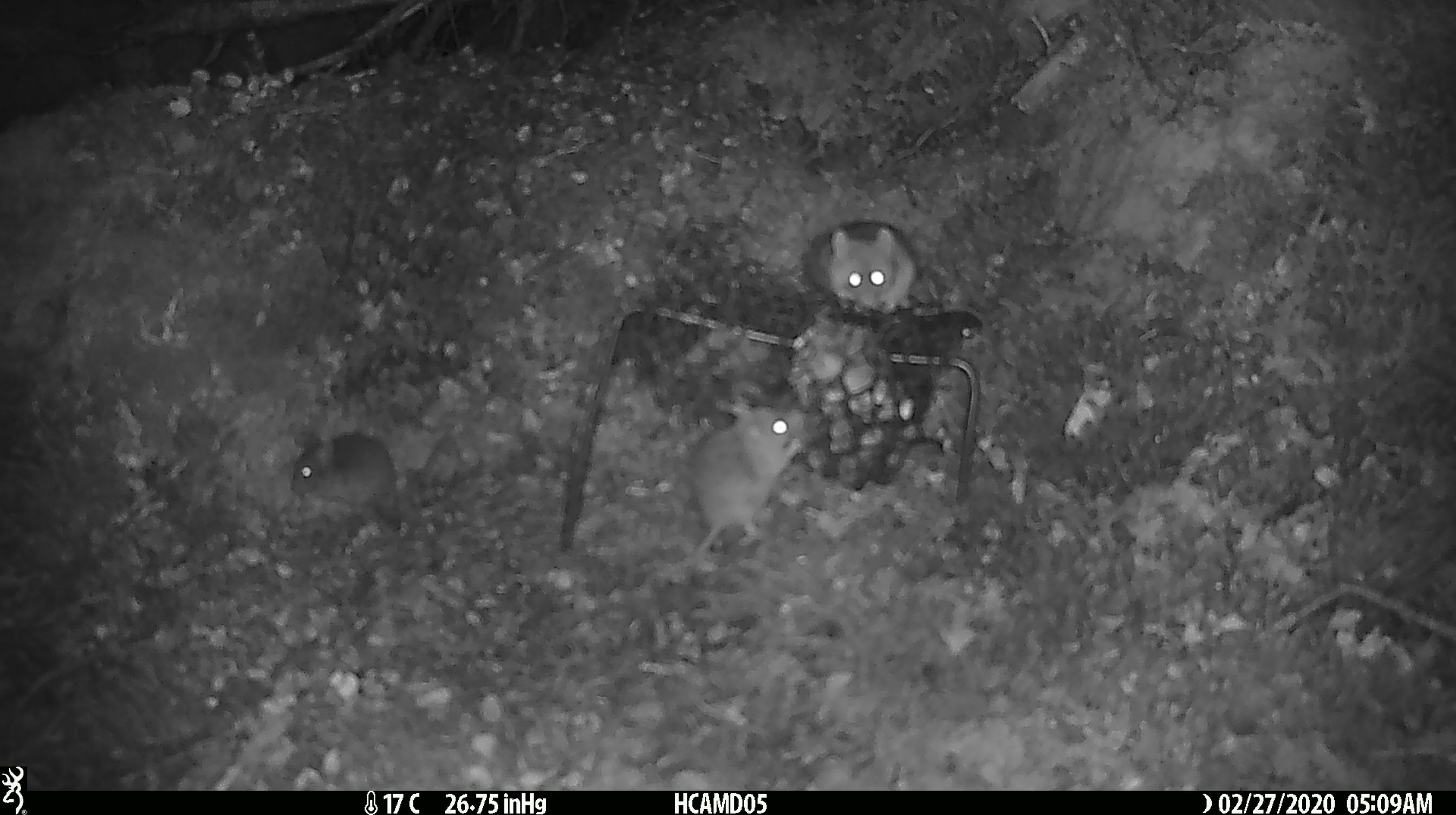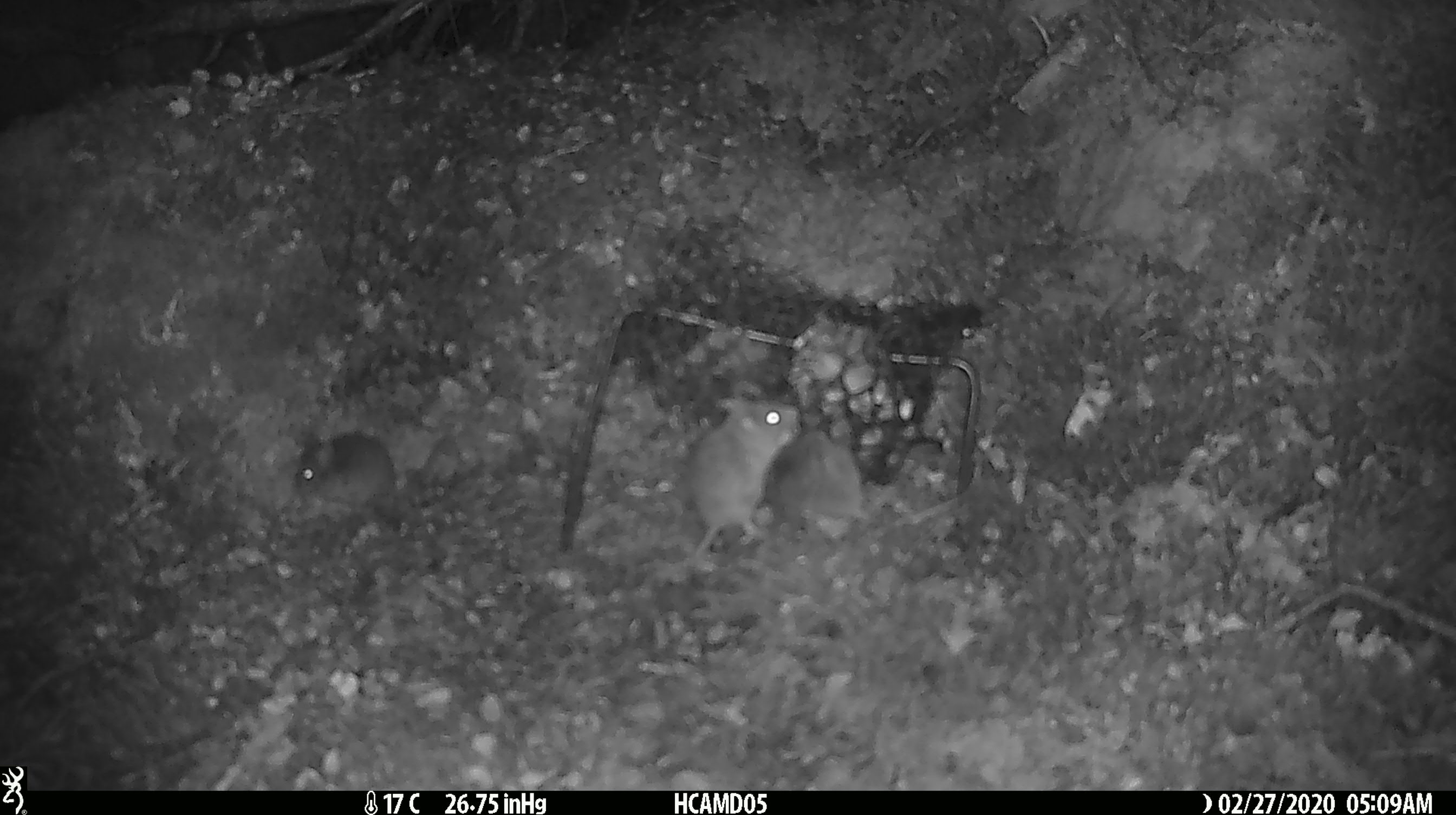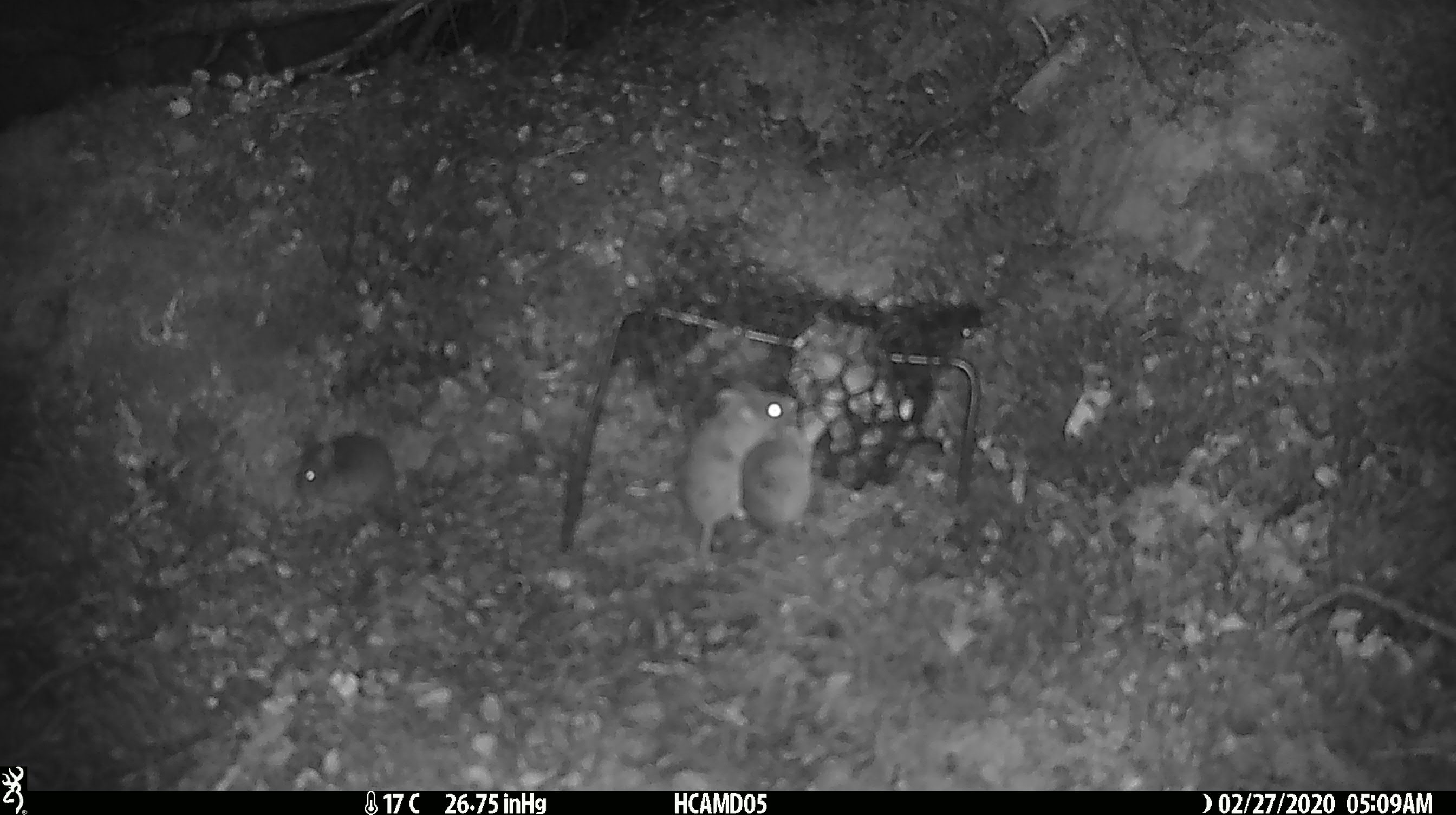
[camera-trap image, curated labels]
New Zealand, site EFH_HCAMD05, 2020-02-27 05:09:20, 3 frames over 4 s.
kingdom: Animalia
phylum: Chordata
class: Mammalia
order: Rodentia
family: Muridae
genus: Mus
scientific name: Mus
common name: mouse